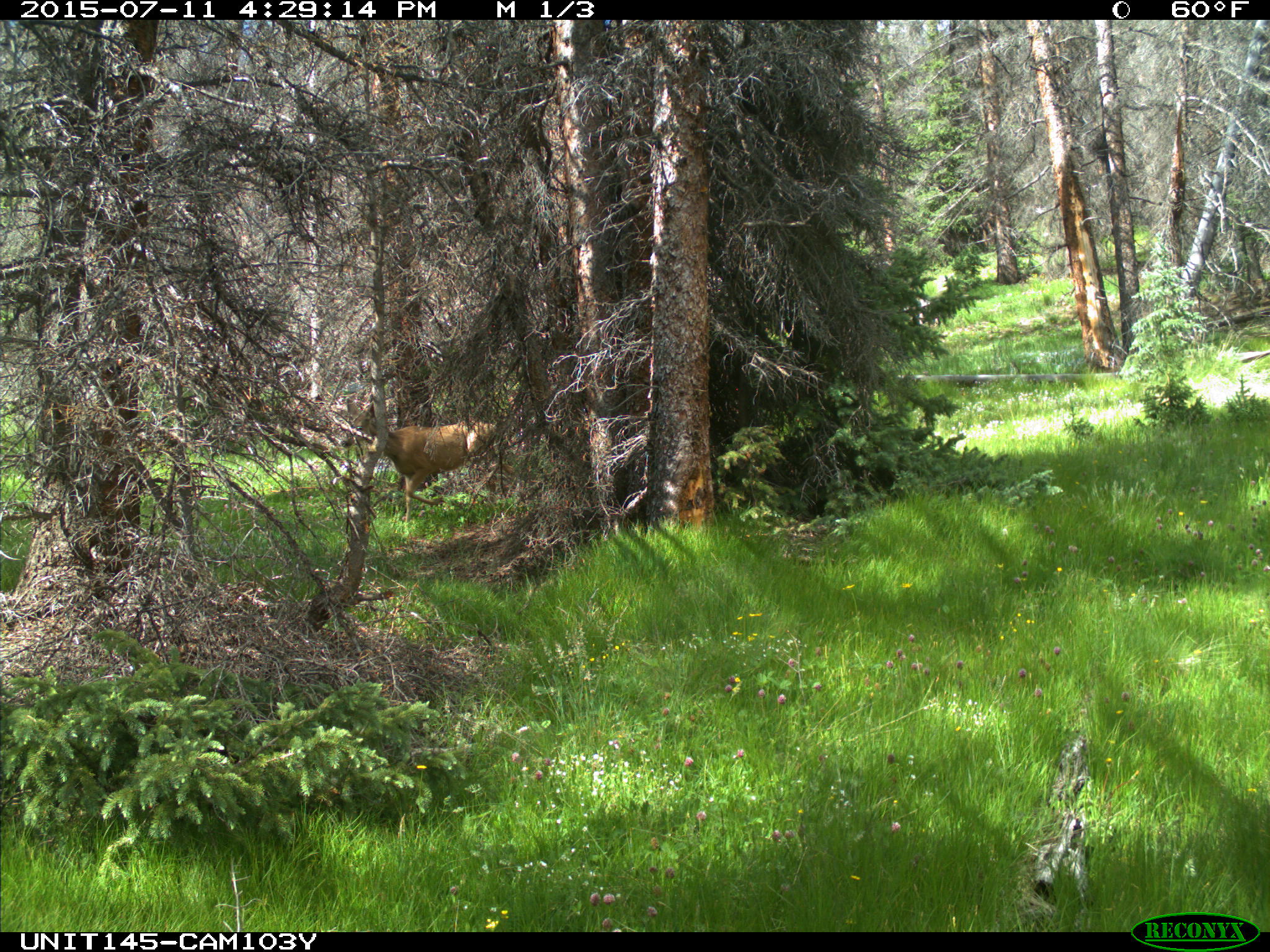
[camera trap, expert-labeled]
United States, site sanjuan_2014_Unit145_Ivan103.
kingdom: Animalia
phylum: Chordata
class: Mammalia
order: Artiodactyla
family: Cervidae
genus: Odocoileus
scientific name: Odocoileus hemionus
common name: mule deer